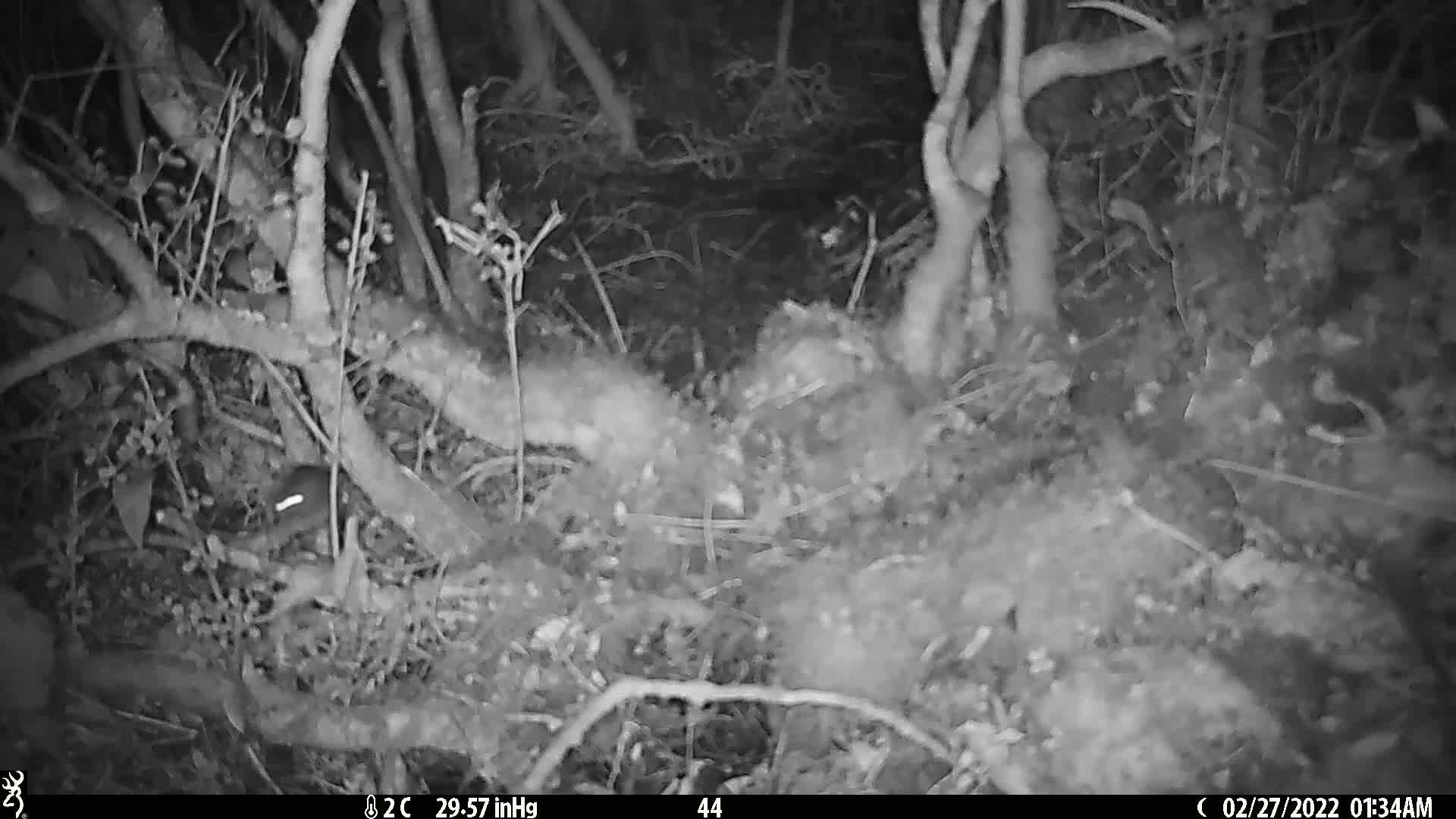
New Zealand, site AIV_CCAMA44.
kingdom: Animalia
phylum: Chordata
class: Mammalia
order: Rodentia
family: Muridae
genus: Mus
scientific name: Mus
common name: mouse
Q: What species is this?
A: Mouse (Mus).